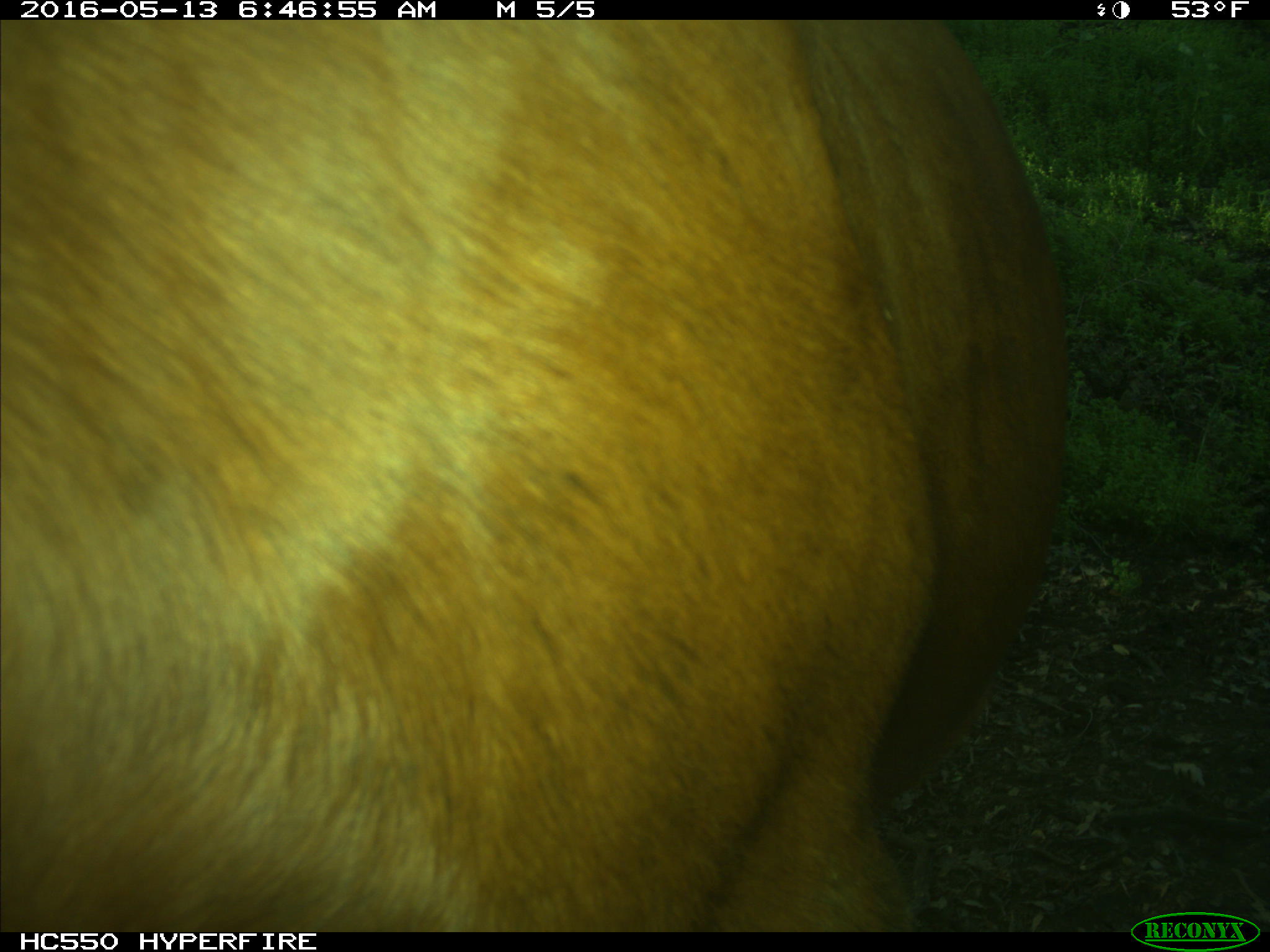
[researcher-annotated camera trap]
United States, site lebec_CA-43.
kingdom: Animalia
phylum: Chordata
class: Mammalia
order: Artiodactyla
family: Bovidae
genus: Bos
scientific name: Bos taurus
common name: domestic cow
Bos taurus (domestic cow).